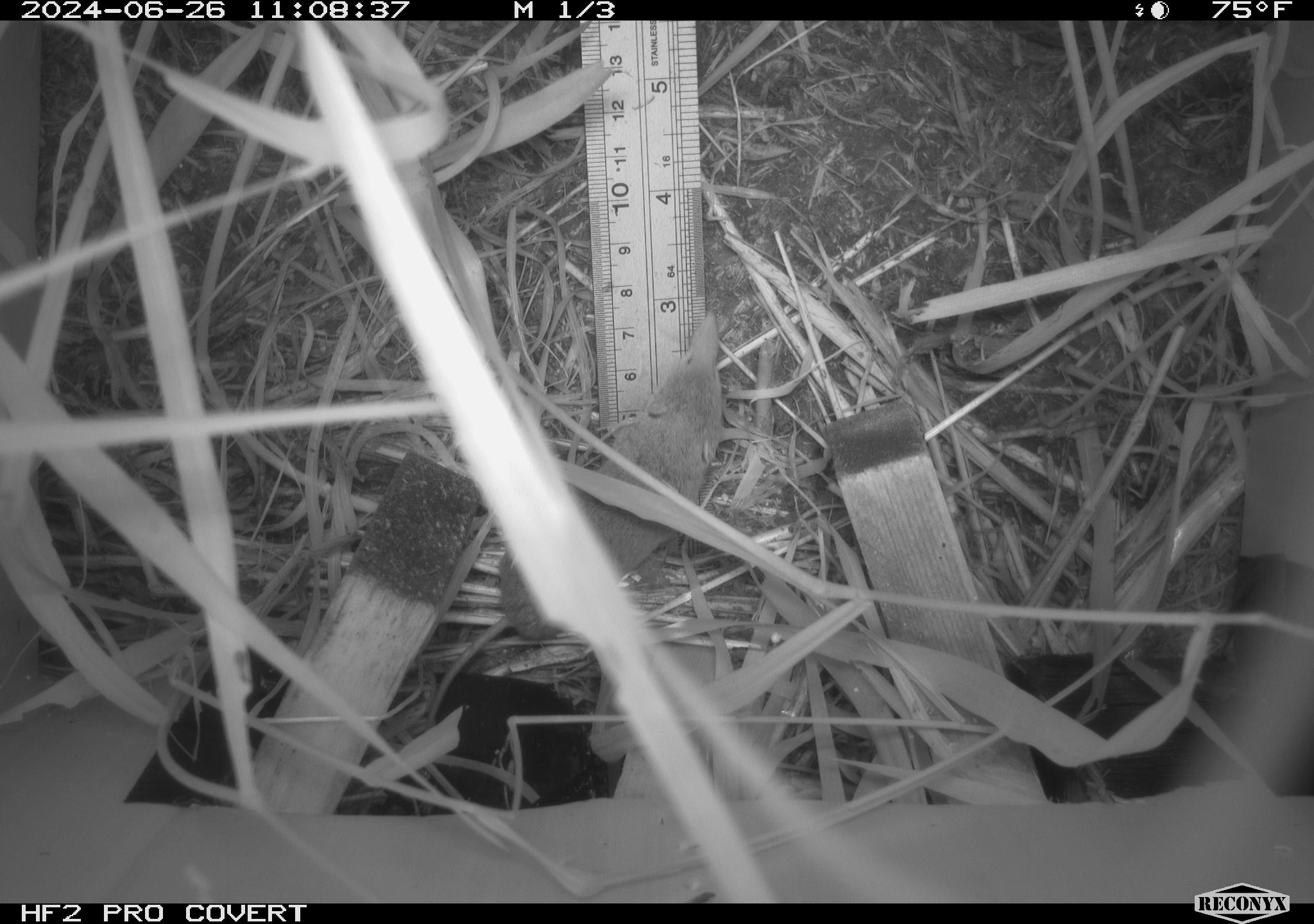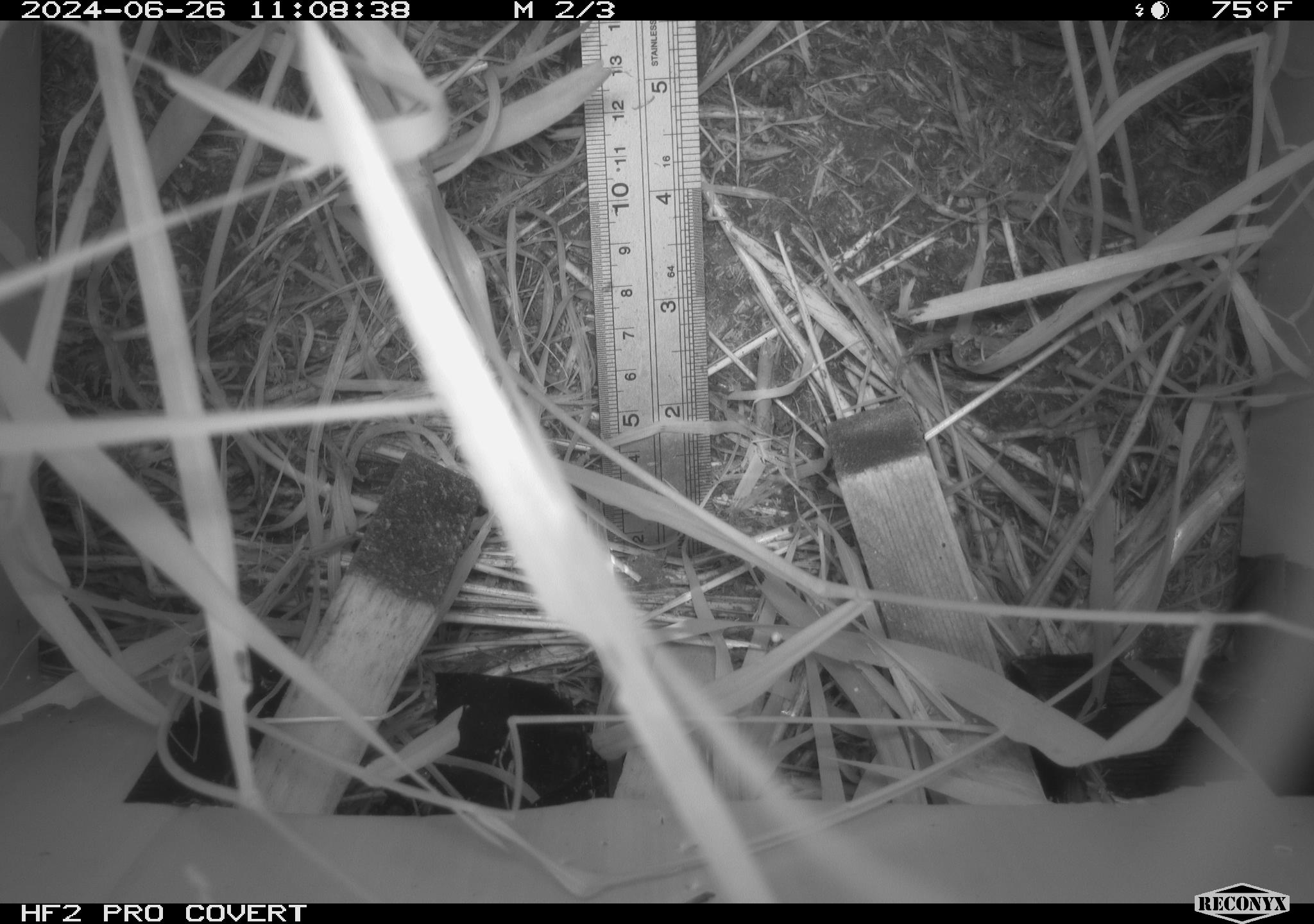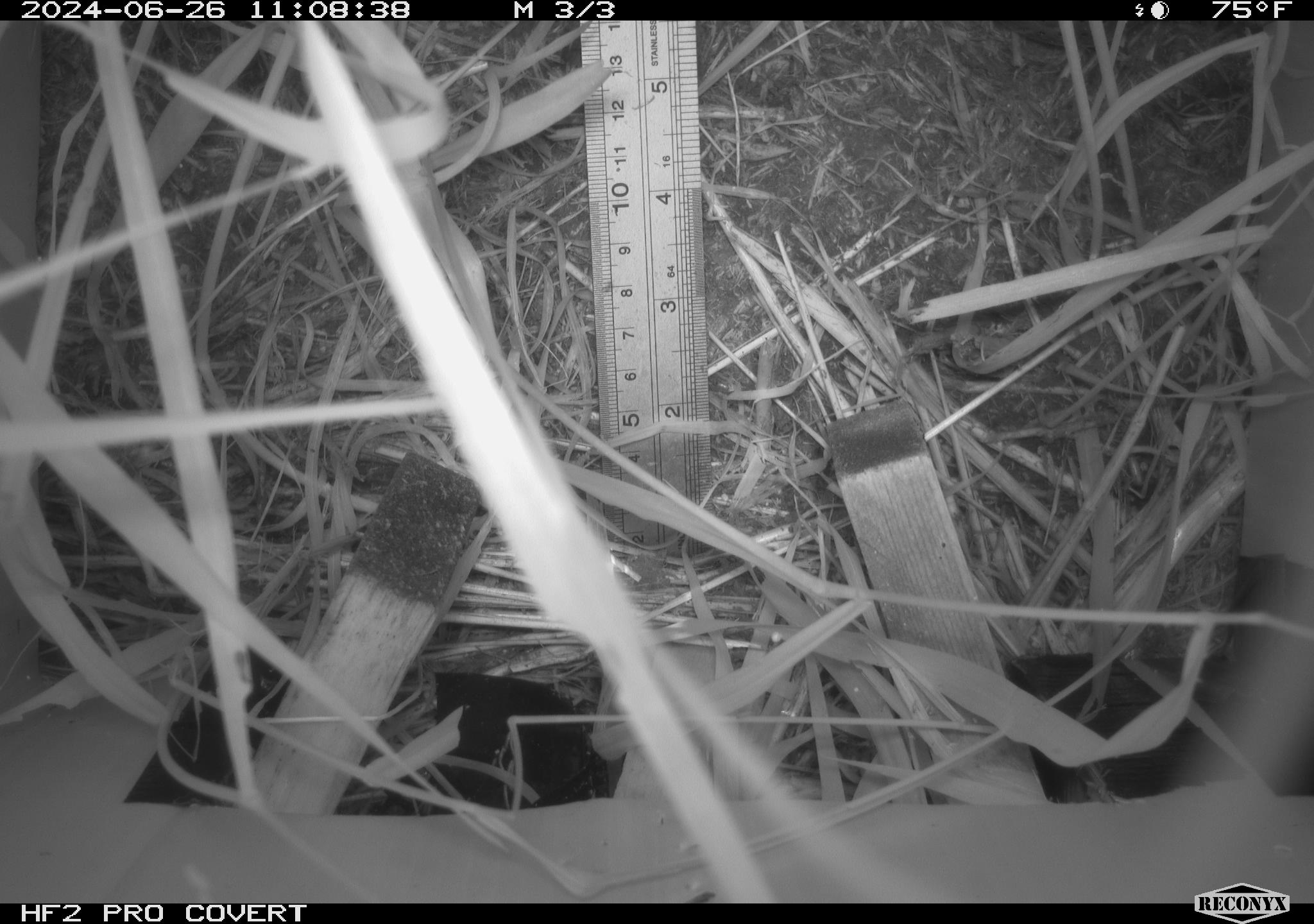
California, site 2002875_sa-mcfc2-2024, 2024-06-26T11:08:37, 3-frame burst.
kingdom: Animalia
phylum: Chordata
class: Mammalia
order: Eulipotyphla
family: Soricidae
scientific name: Soricidae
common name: shrews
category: soricidae family